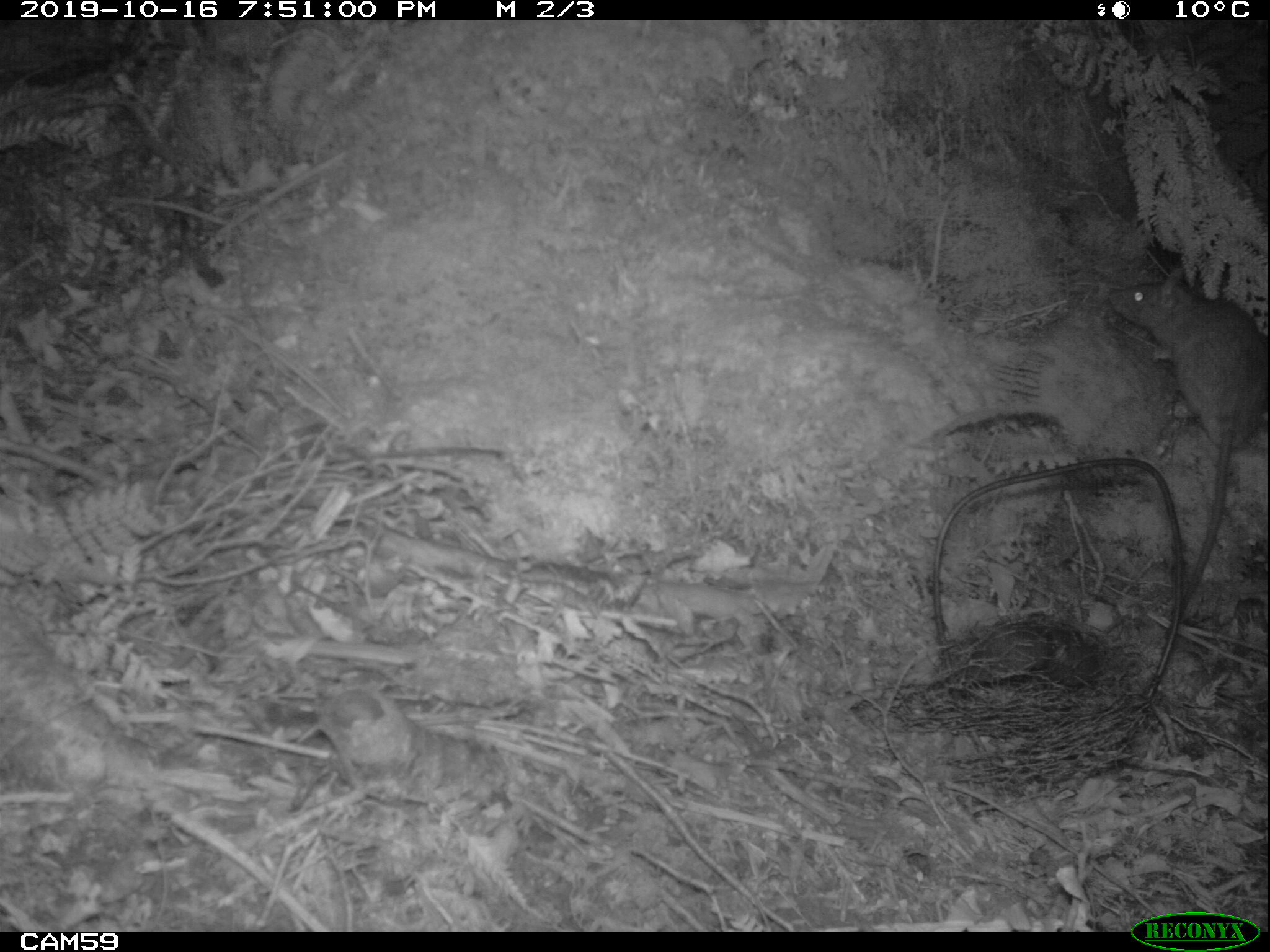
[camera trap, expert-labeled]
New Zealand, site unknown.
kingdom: Animalia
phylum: Chordata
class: Mammalia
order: Rodentia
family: Muridae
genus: Rattus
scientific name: Rattus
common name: rat